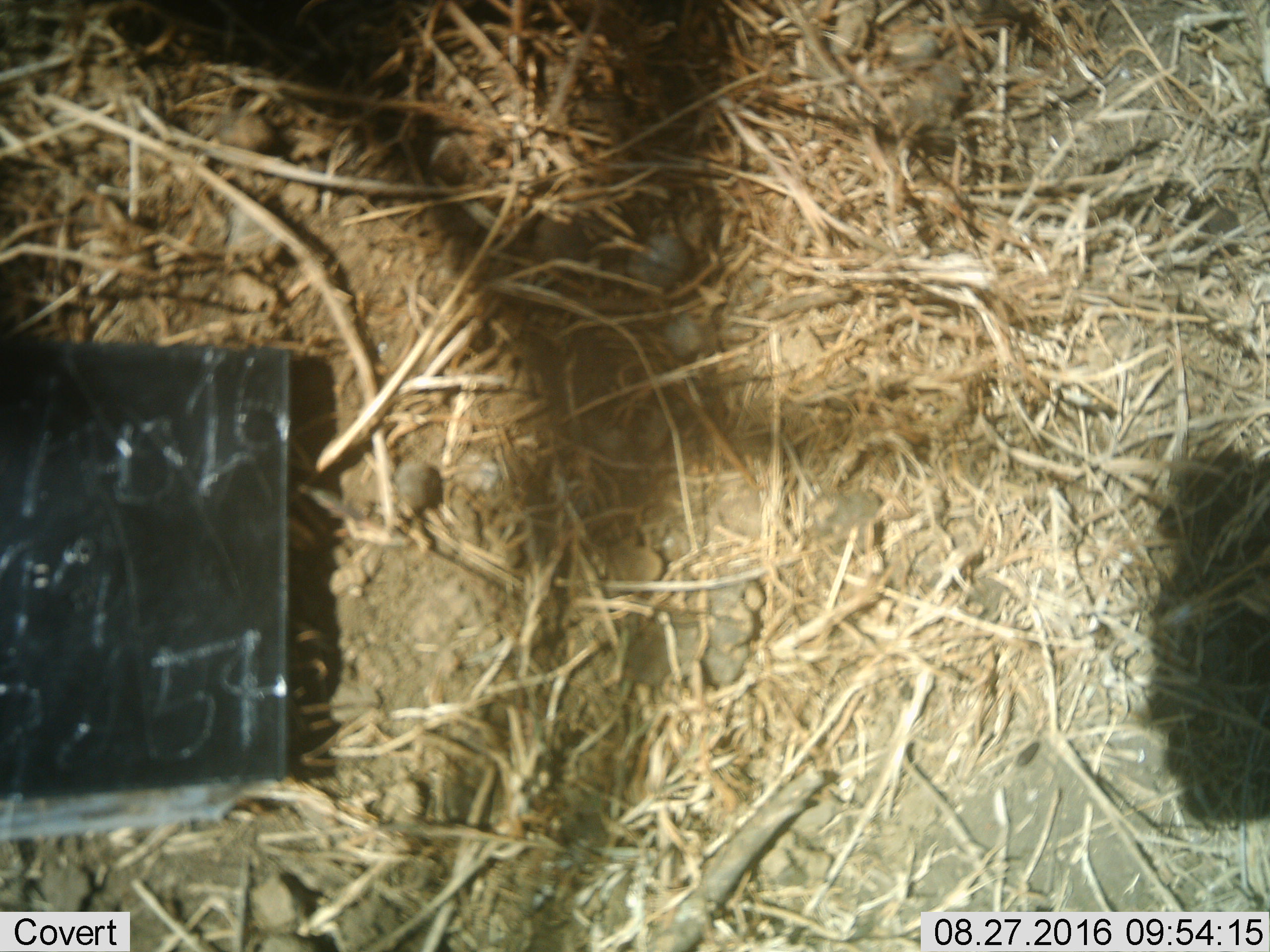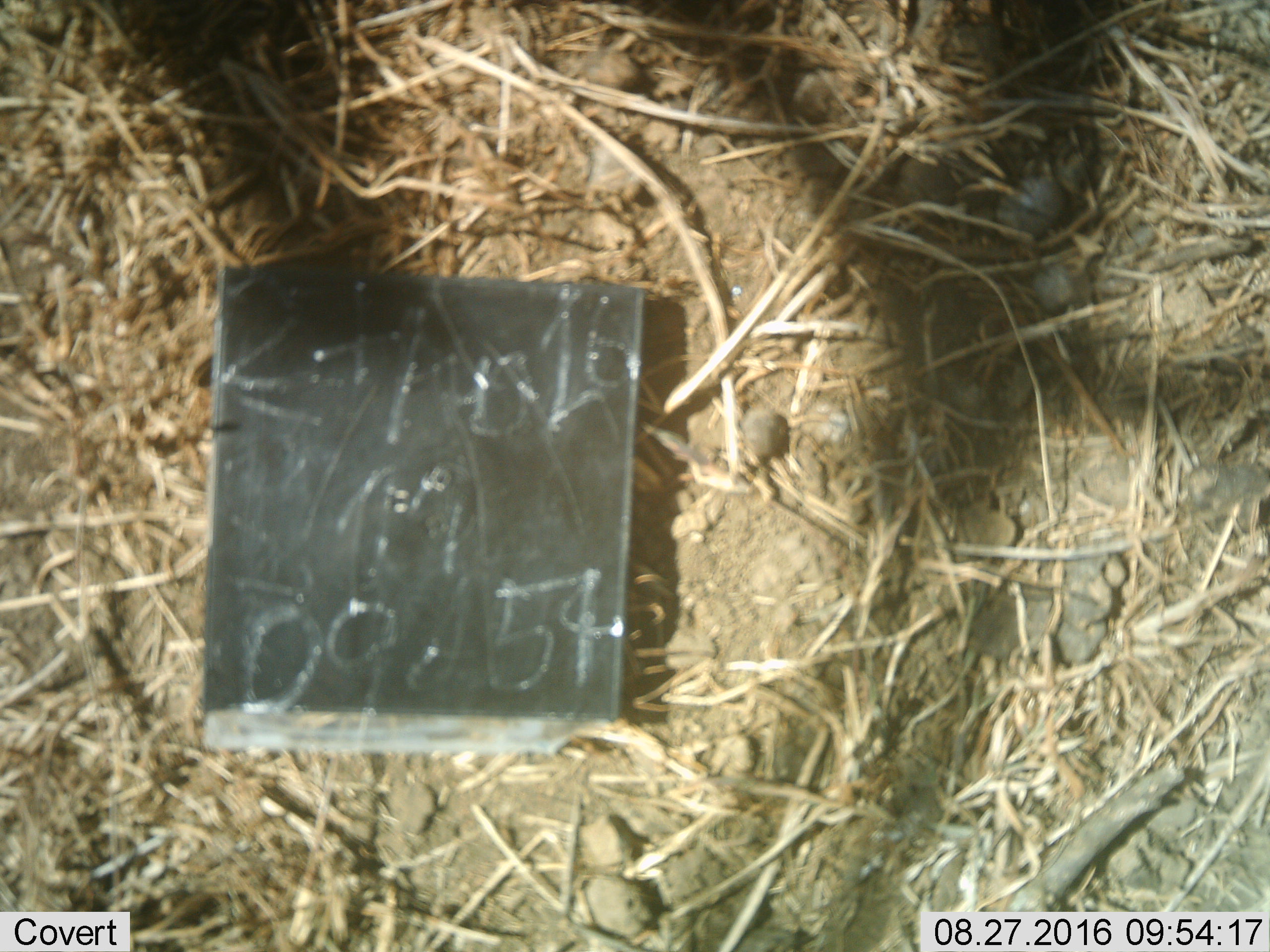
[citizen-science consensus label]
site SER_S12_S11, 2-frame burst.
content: unidentified animal